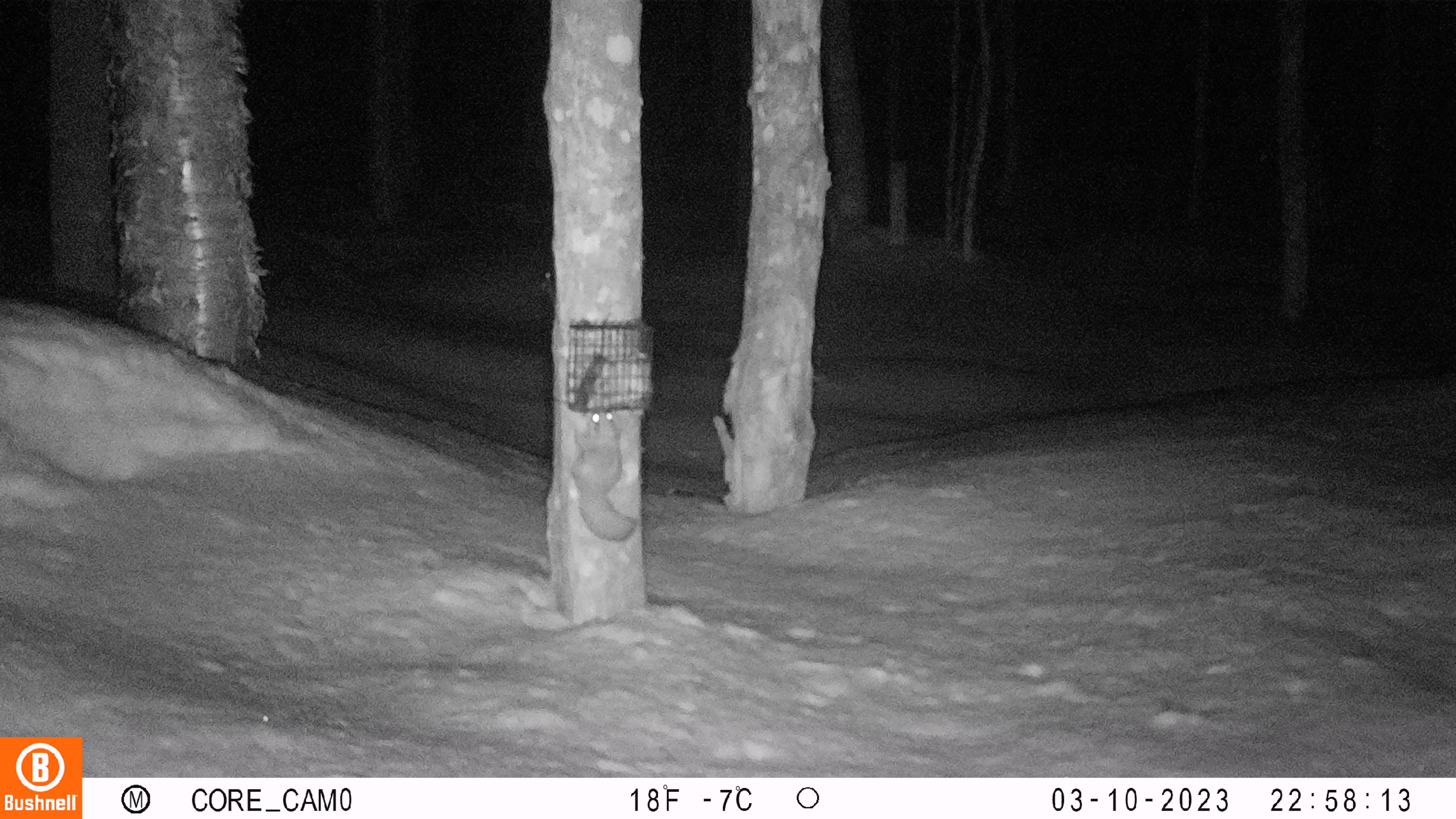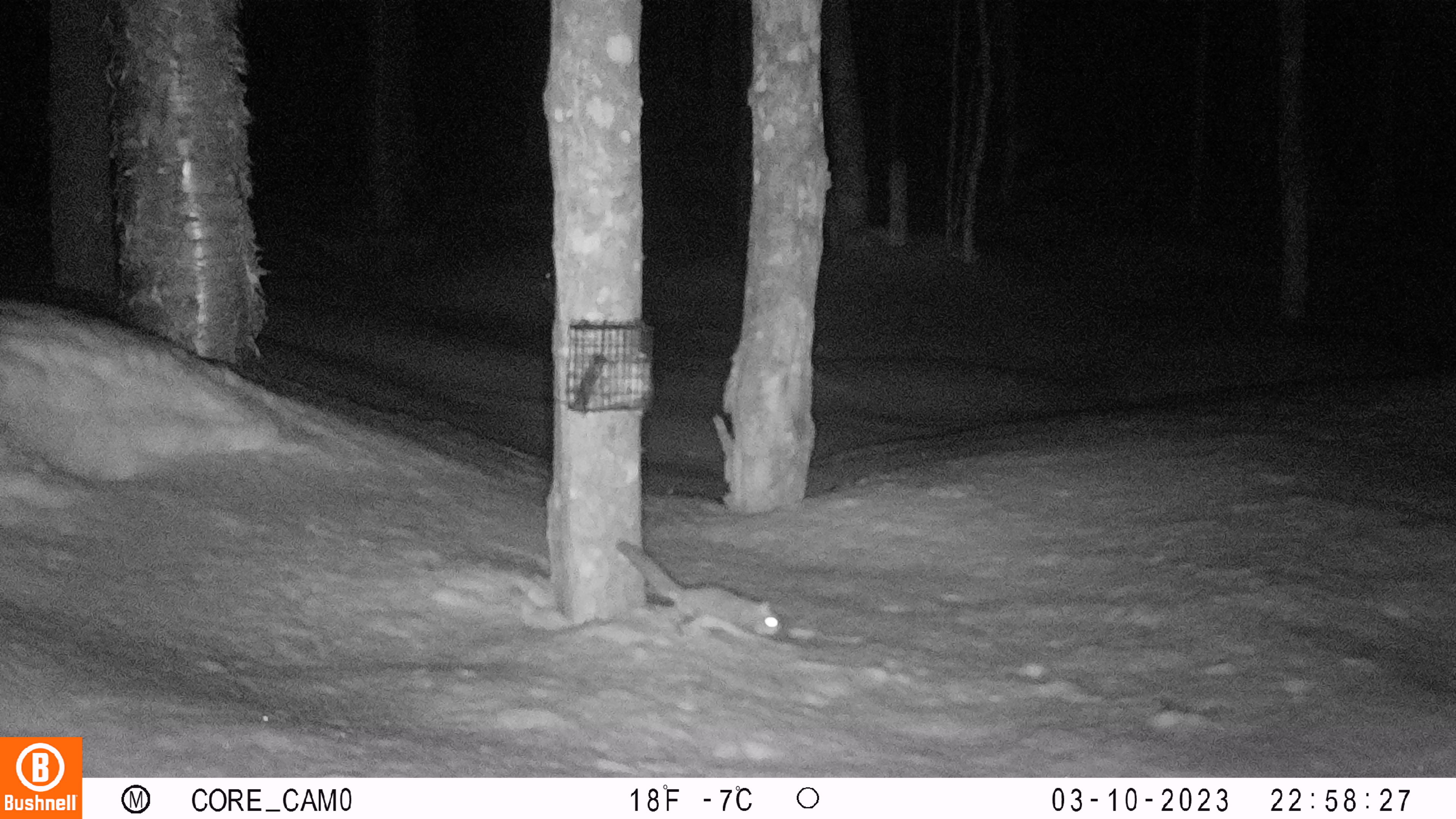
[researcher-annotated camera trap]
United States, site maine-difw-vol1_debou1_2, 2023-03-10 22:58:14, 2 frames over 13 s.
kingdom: Animalia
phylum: Chordata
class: Mammalia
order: Rodentia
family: Sciuridae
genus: Glaucomys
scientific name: Glaucomys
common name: flying squirrel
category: flying squirrel sp.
Flying squirrel sp. (flying squirrel) (Glaucomys).